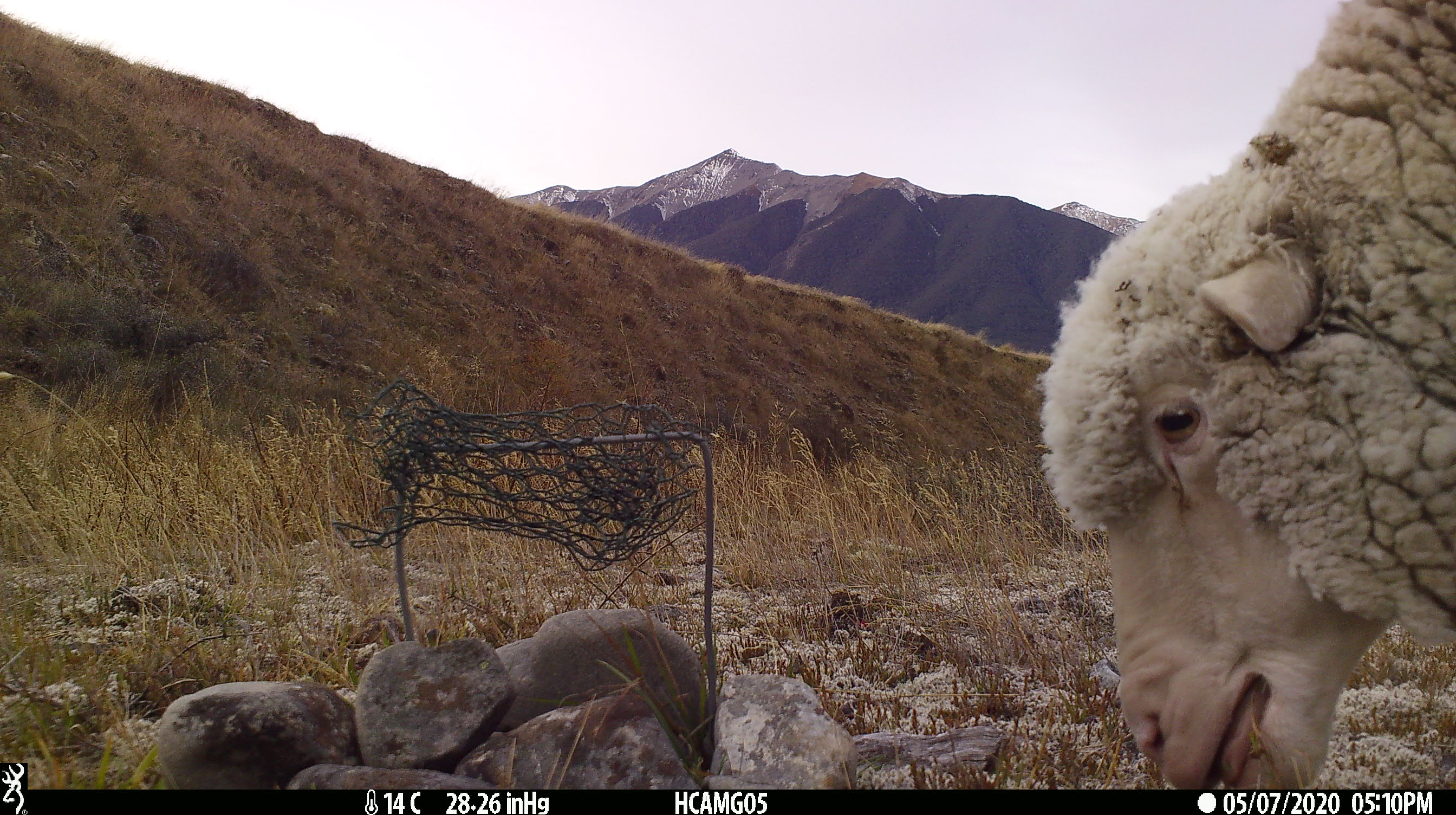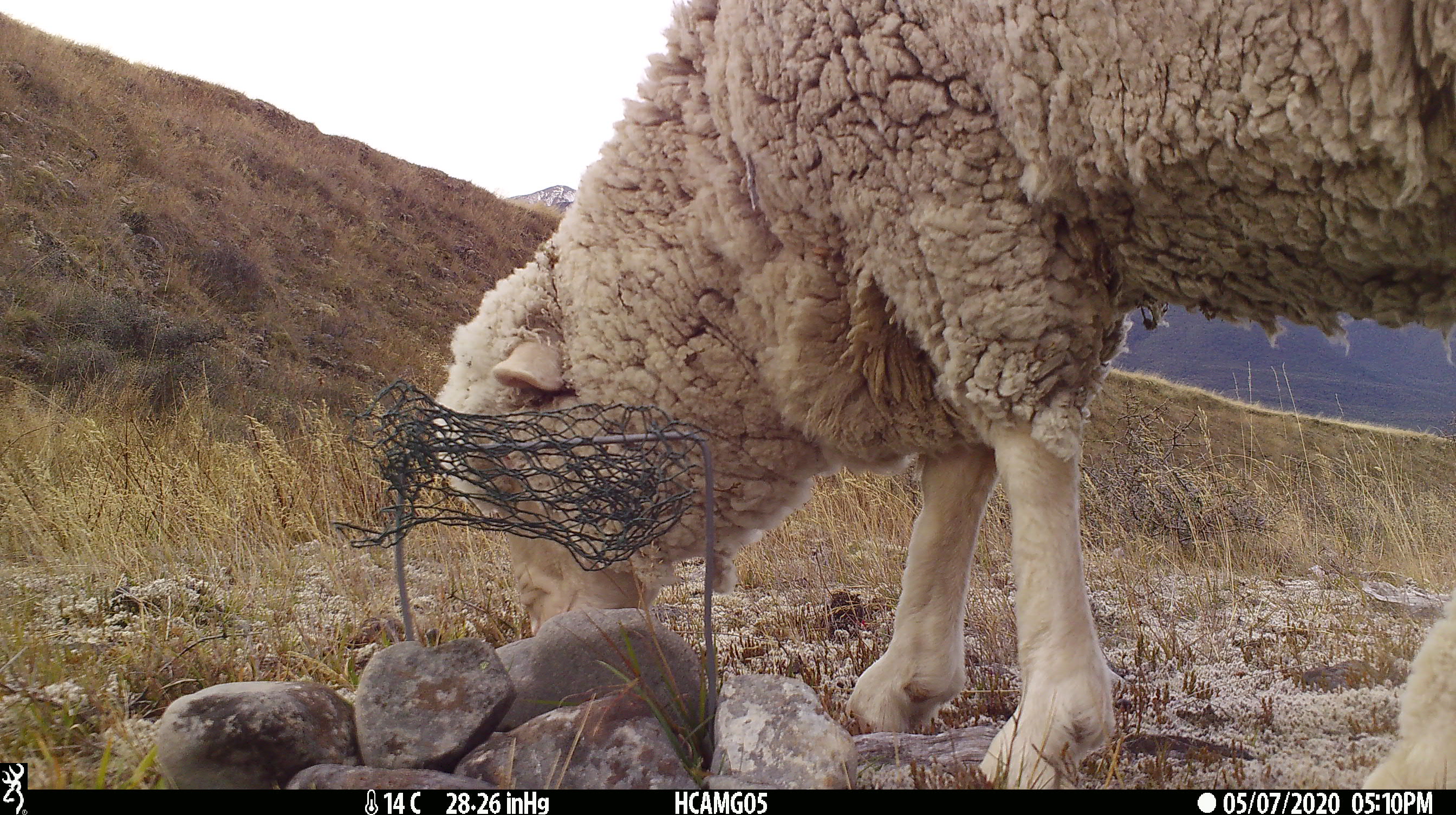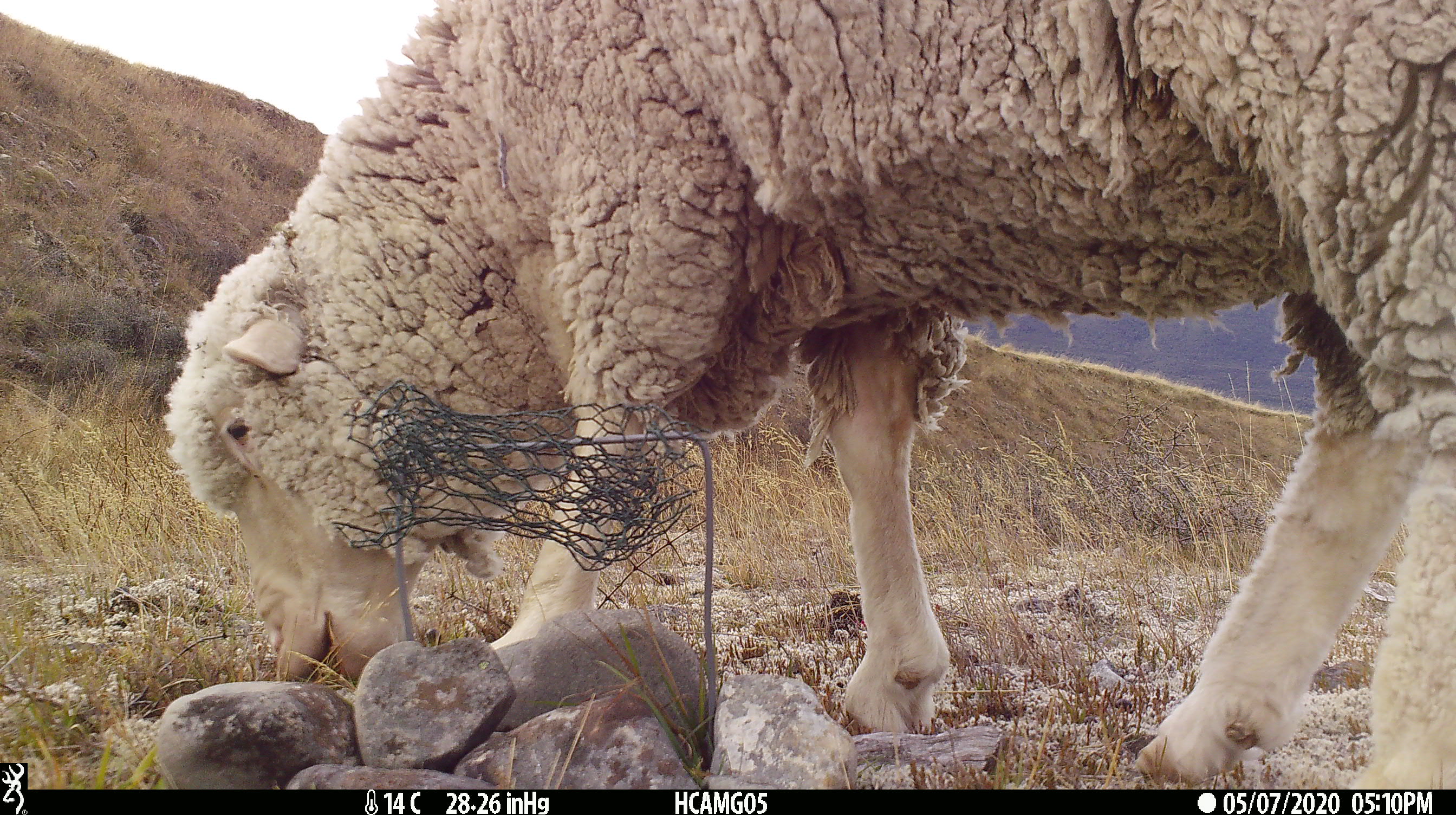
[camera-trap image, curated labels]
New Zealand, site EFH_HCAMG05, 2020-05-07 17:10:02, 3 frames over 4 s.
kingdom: Animalia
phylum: Chordata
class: Mammalia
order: Artiodactyla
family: Bovidae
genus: Ovis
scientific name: Ovis aries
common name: domestic sheep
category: sheep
Sheep (domestic sheep) (Ovis aries).